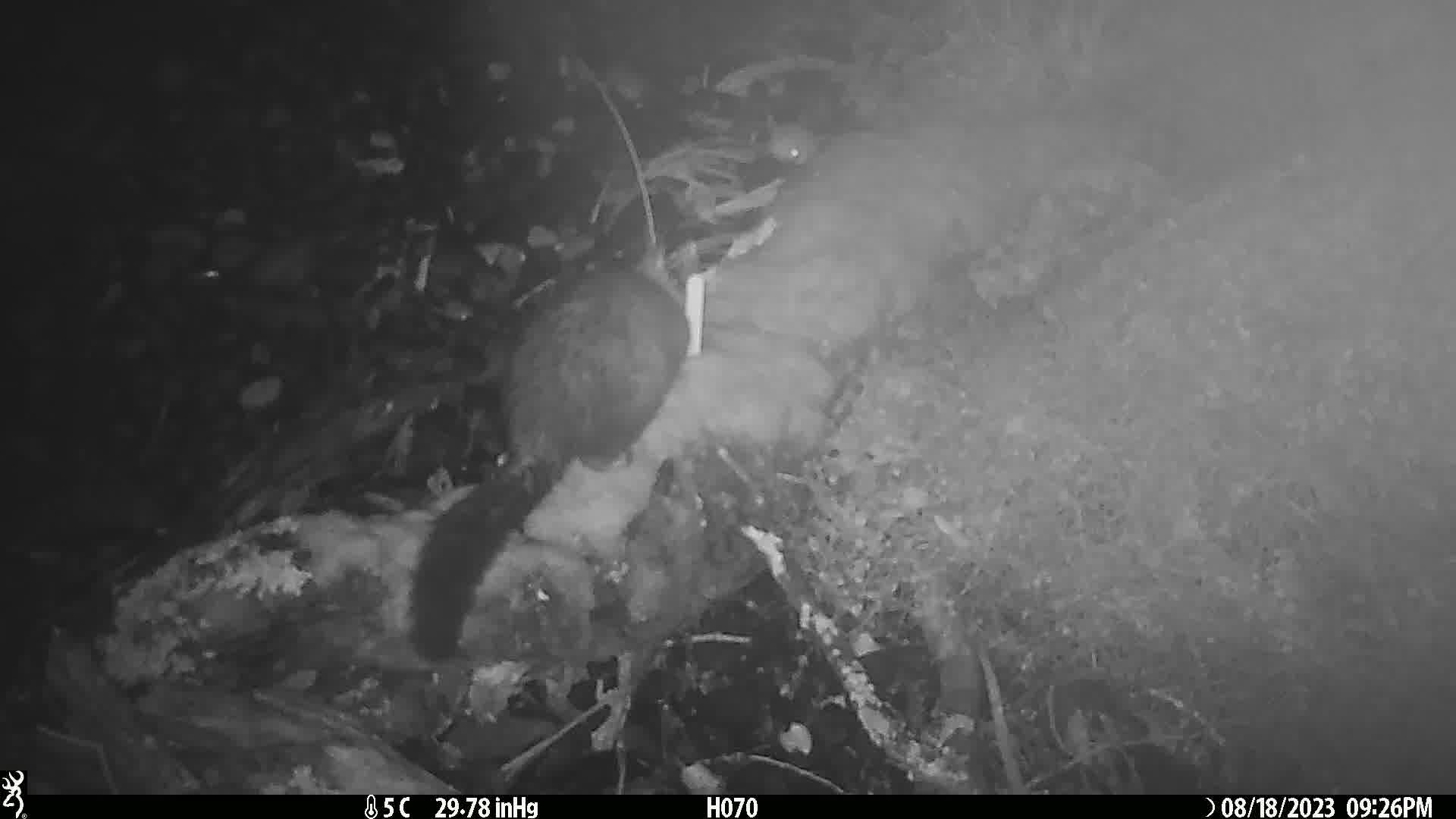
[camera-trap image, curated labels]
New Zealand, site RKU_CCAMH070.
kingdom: Animalia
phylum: Chordata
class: Mammalia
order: Diprotodontia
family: Phalangeridae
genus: Trichosurus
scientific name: Trichosurus vulpecula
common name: common brushtail possum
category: possum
Possum (common brushtail possum) (Trichosurus vulpecula).